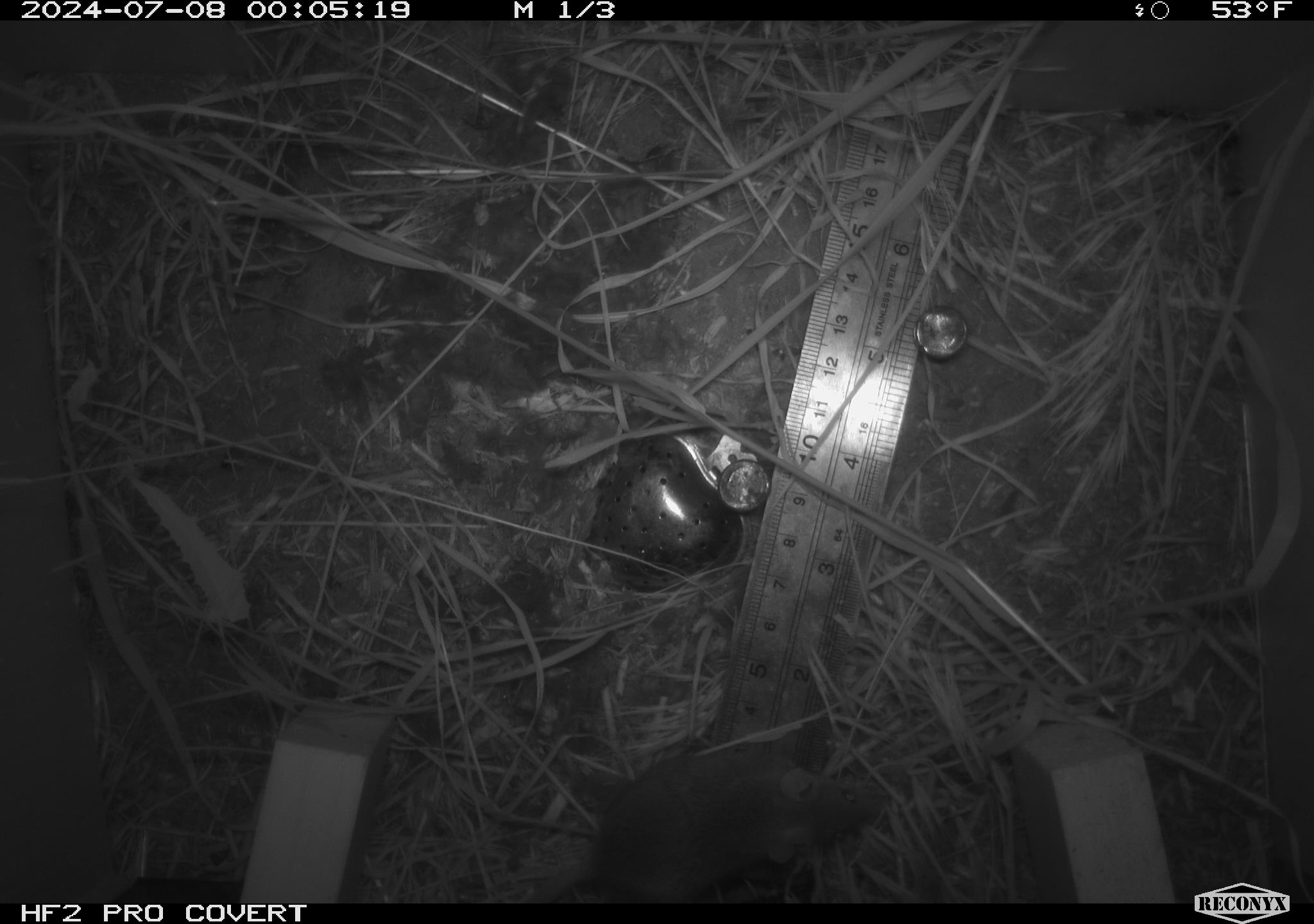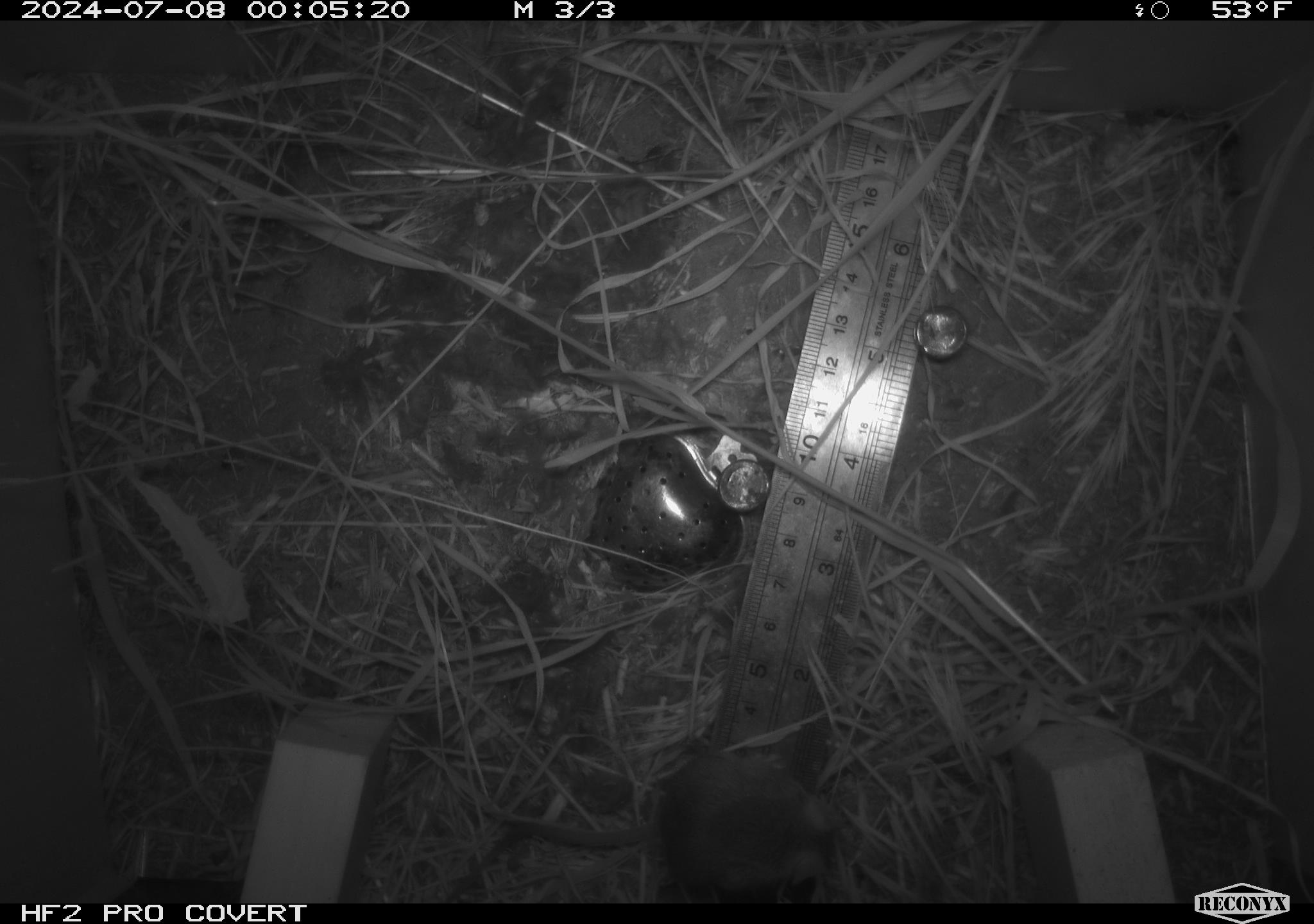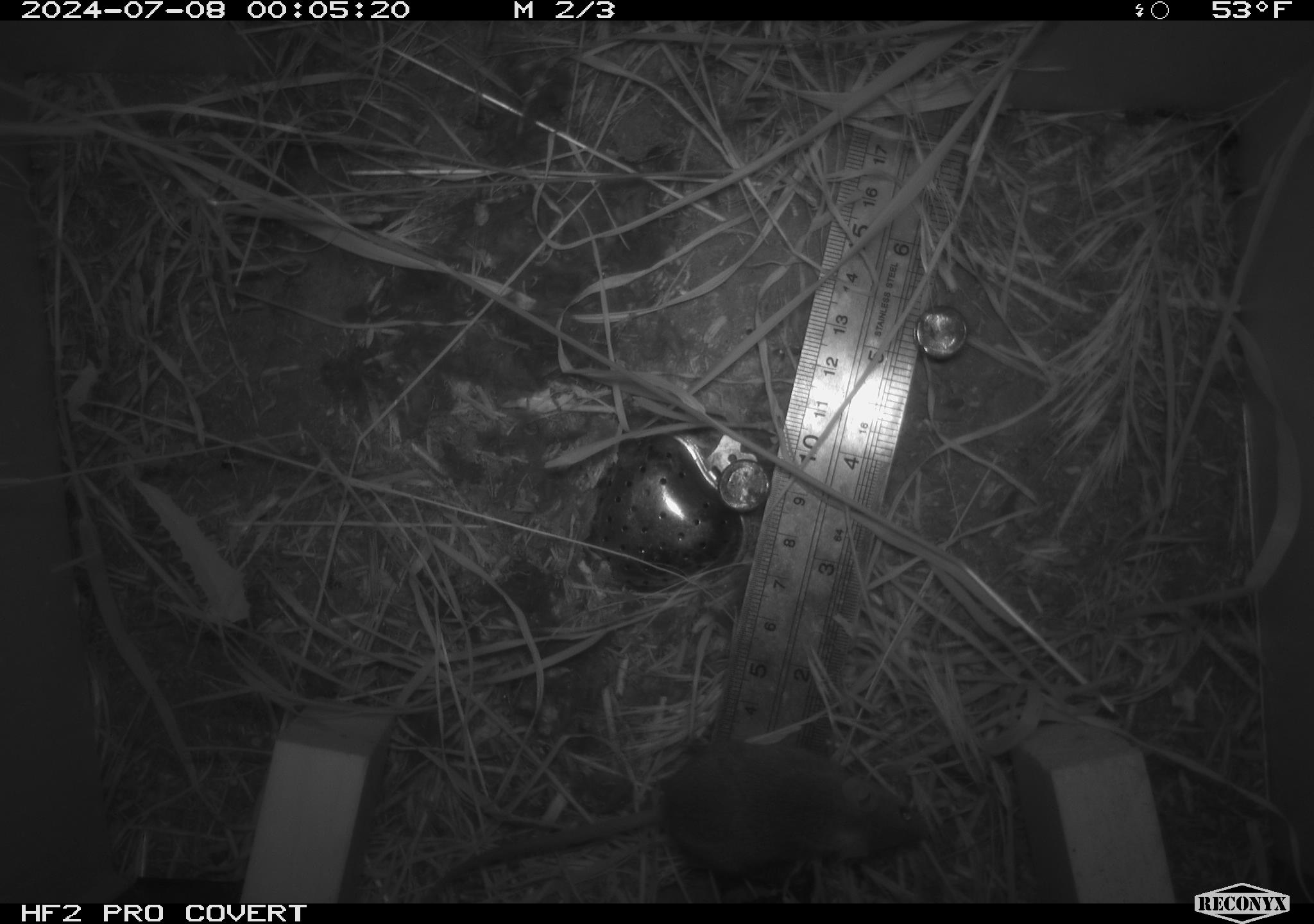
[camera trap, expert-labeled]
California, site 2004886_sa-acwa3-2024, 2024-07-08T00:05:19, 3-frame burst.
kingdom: Animalia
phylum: Chordata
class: Mammalia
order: Rodentia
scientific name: Rodentia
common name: mouse species